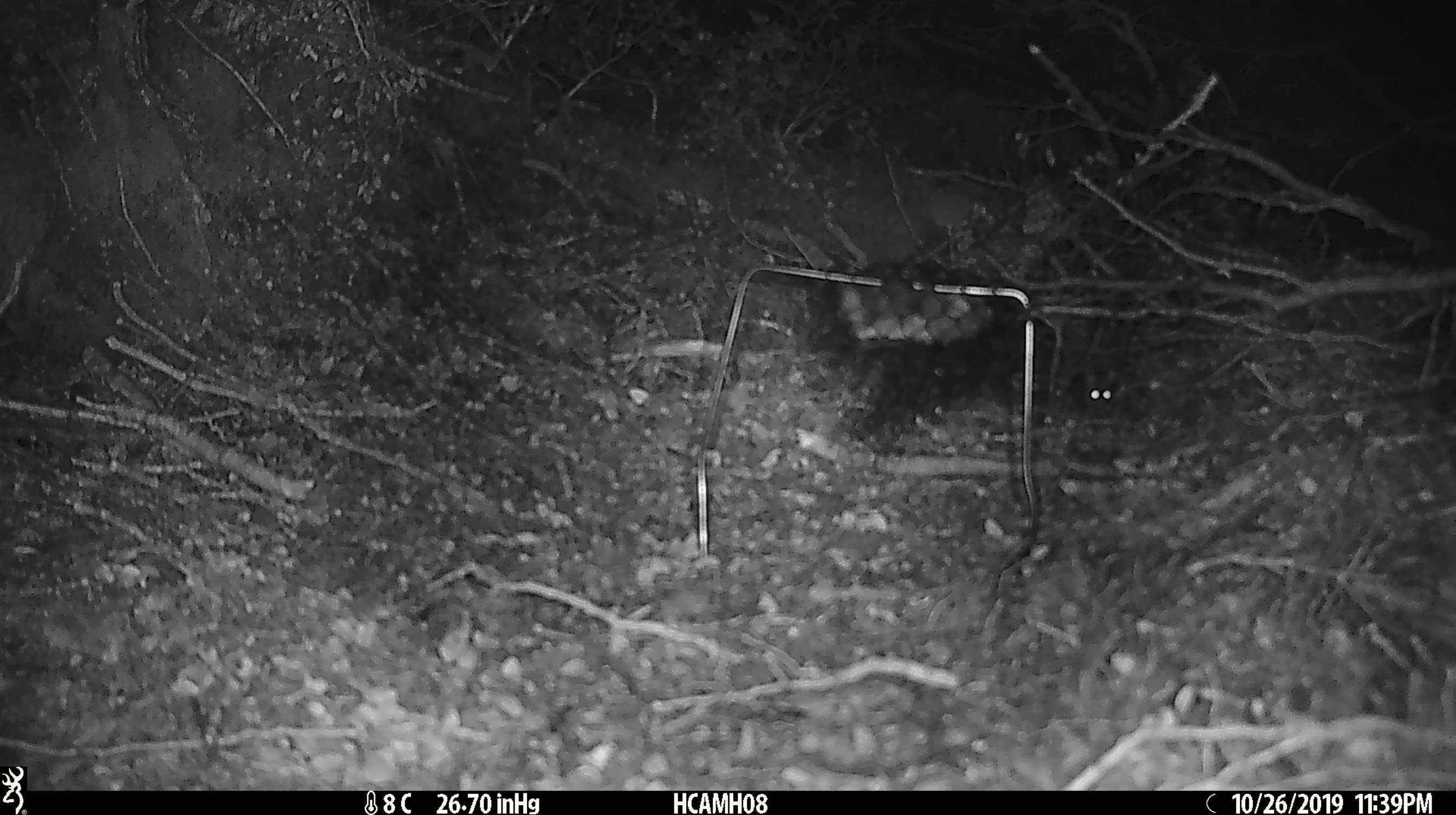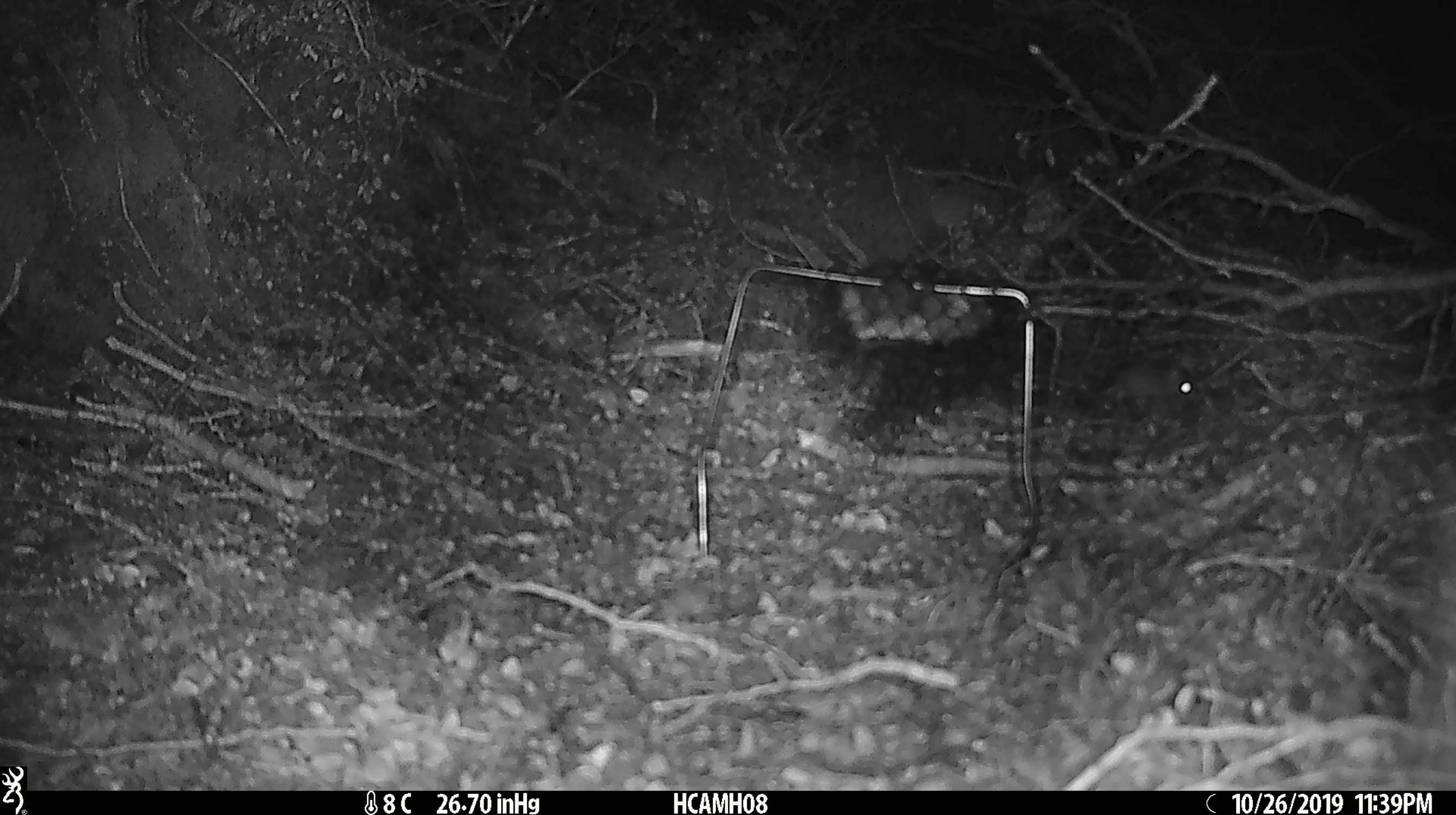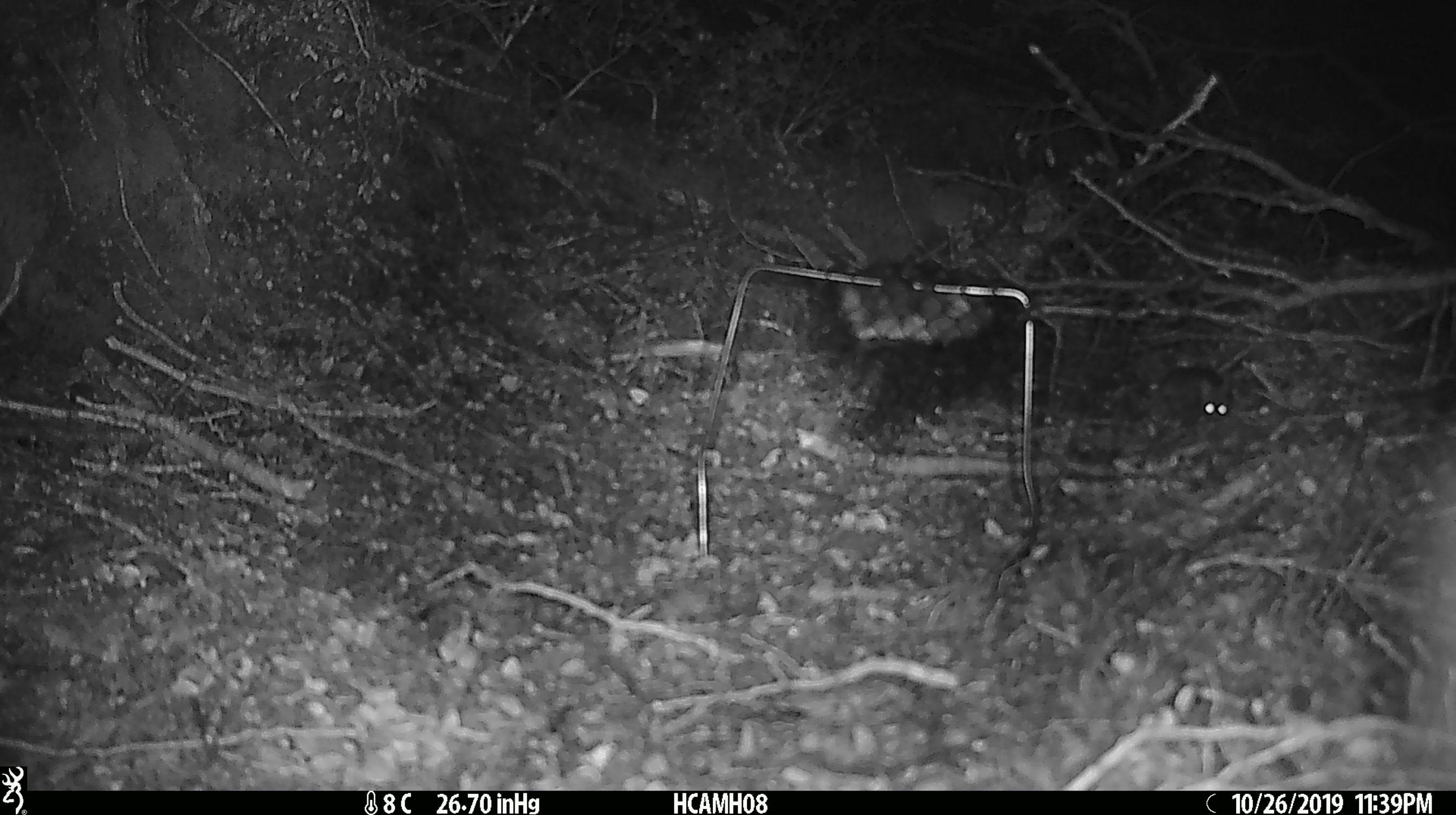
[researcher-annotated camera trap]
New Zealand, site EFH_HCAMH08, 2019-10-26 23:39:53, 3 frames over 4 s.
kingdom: Animalia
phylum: Chordata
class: Mammalia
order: Rodentia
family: Muridae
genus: Mus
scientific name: Mus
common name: mouse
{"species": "mouse (Mus)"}